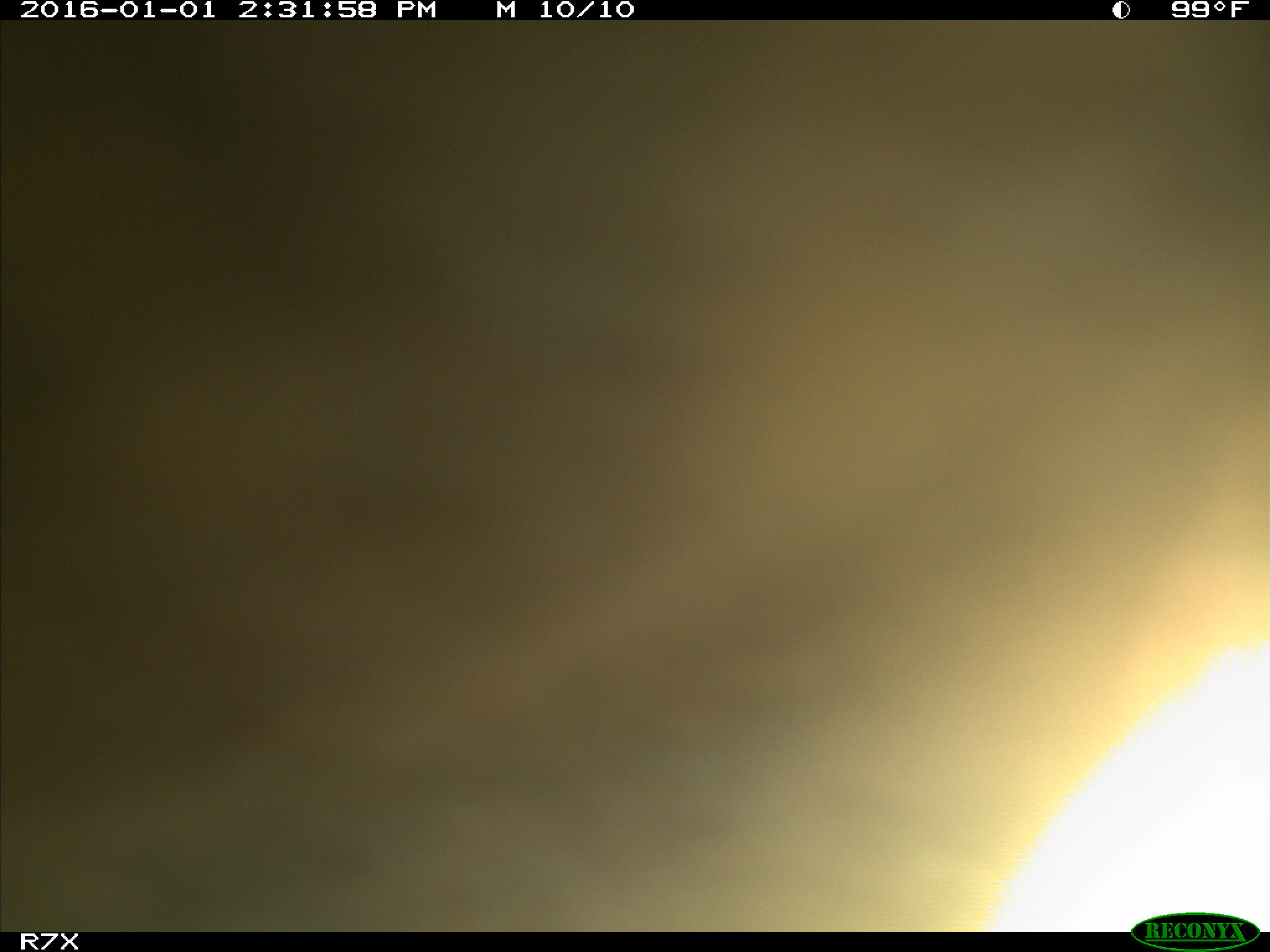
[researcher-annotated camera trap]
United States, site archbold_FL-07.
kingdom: Animalia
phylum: Chordata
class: Mammalia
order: Artiodactyla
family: Bovidae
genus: Bos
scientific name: Bos taurus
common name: domestic cow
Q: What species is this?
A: Bos taurus (domestic cow).